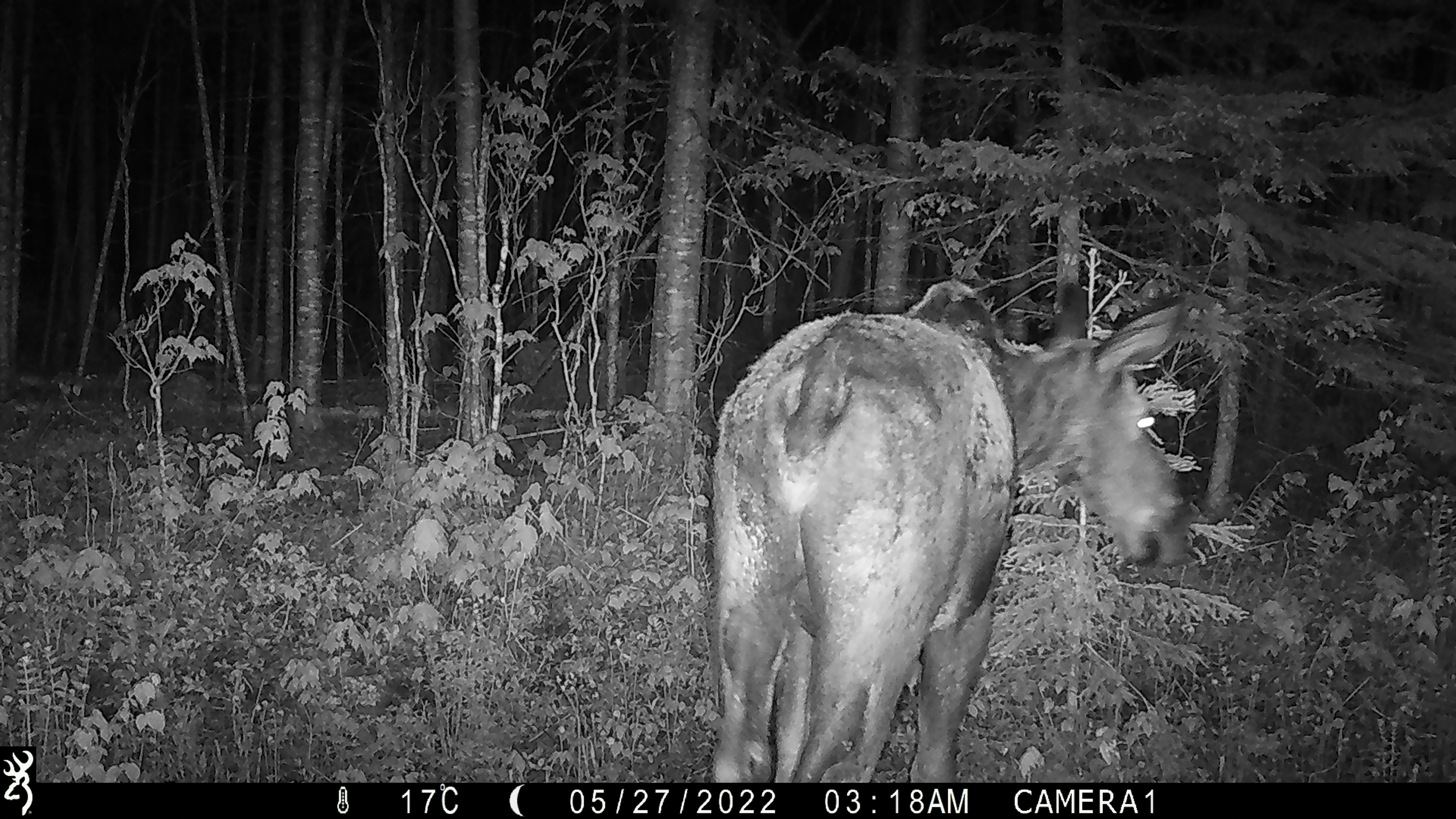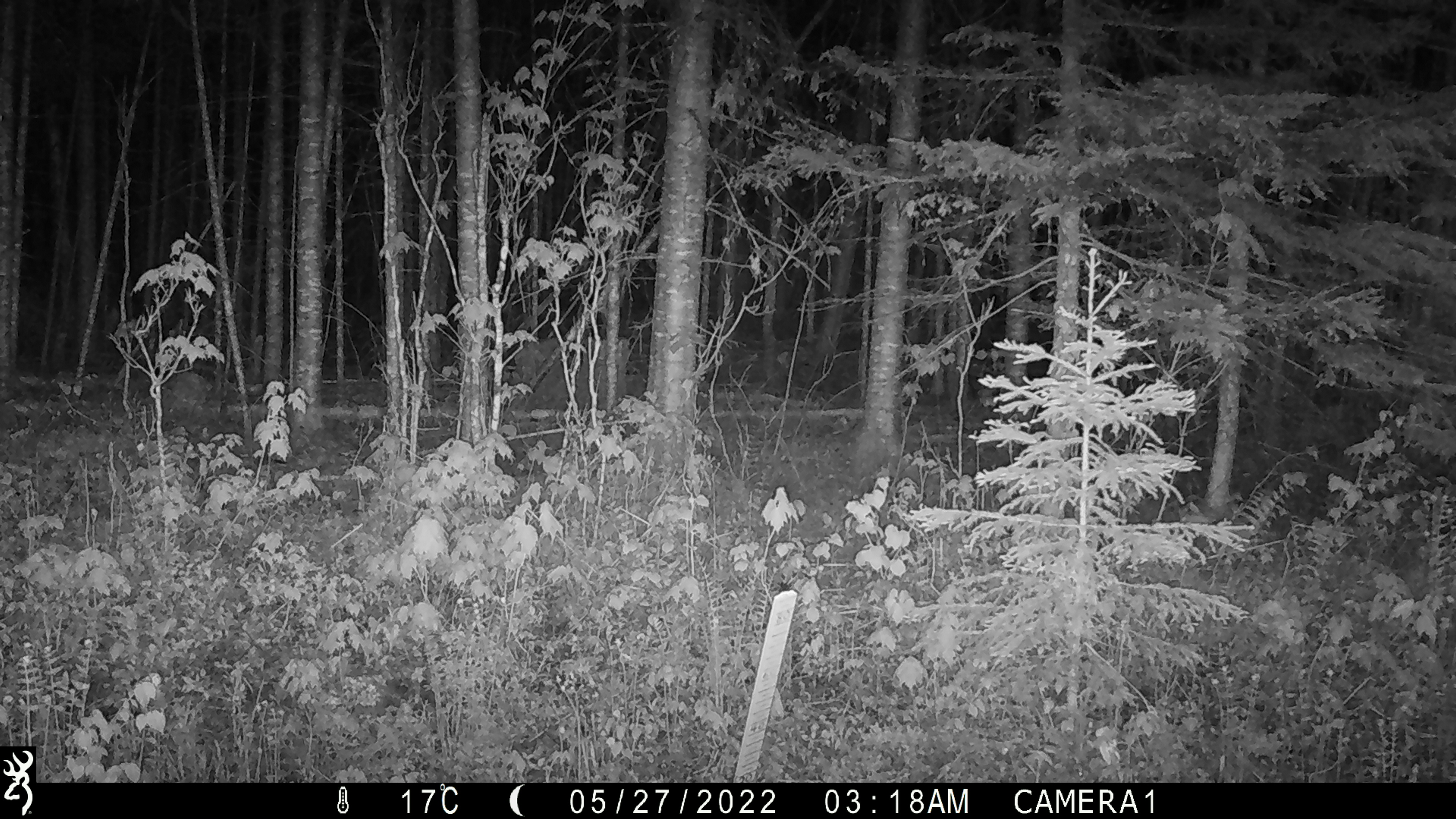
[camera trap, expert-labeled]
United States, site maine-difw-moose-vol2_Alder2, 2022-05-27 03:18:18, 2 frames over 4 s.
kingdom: Animalia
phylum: Chordata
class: Mammalia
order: Artiodactyla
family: Cervidae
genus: Alces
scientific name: Alces alces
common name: moose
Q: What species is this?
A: Moose (Alces alces).